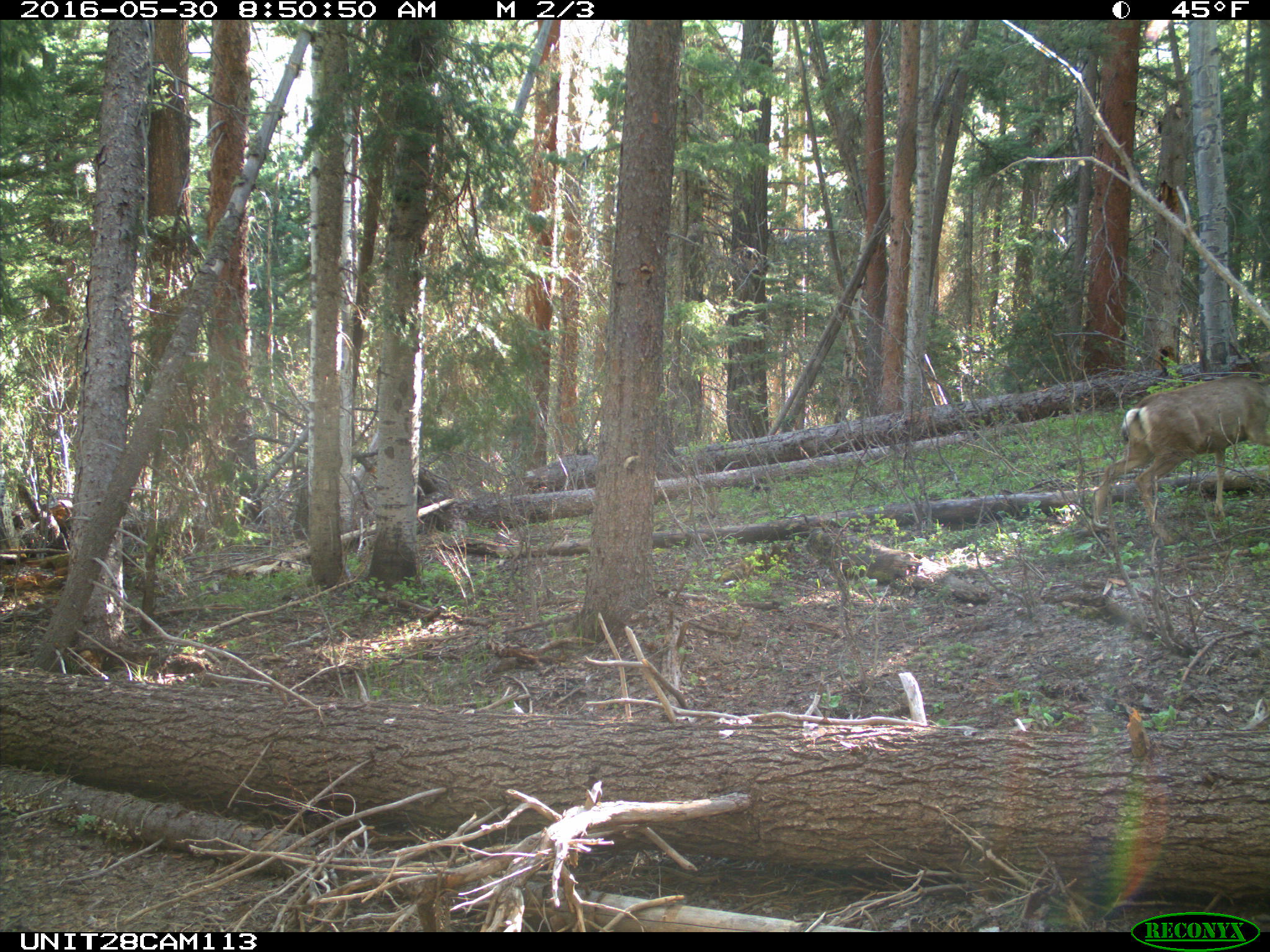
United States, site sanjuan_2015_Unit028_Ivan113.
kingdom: Animalia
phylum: Chordata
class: Mammalia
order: Artiodactyla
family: Cervidae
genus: Odocoileus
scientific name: Odocoileus hemionus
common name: mule deer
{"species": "Odocoileus hemionus (mule deer)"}